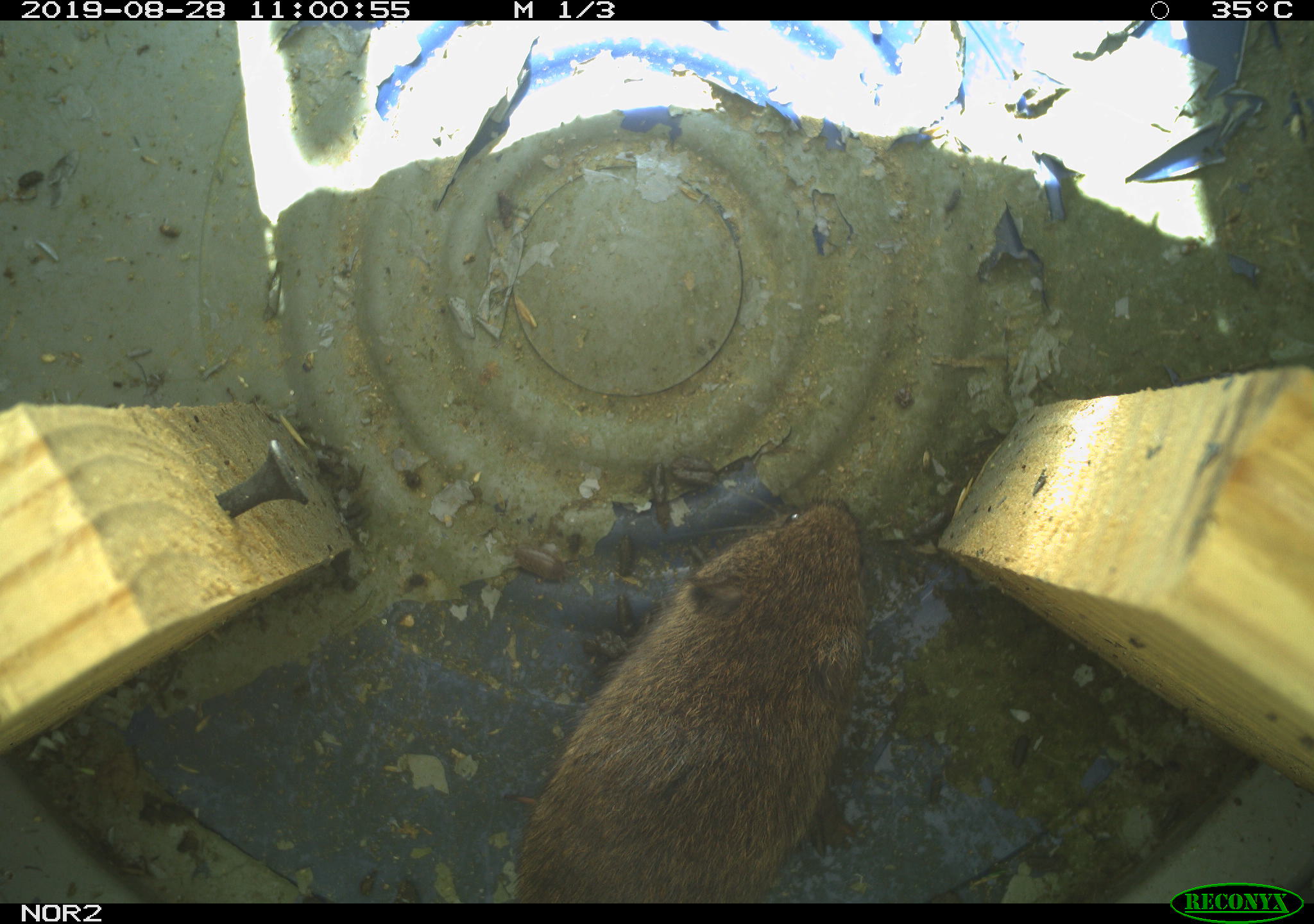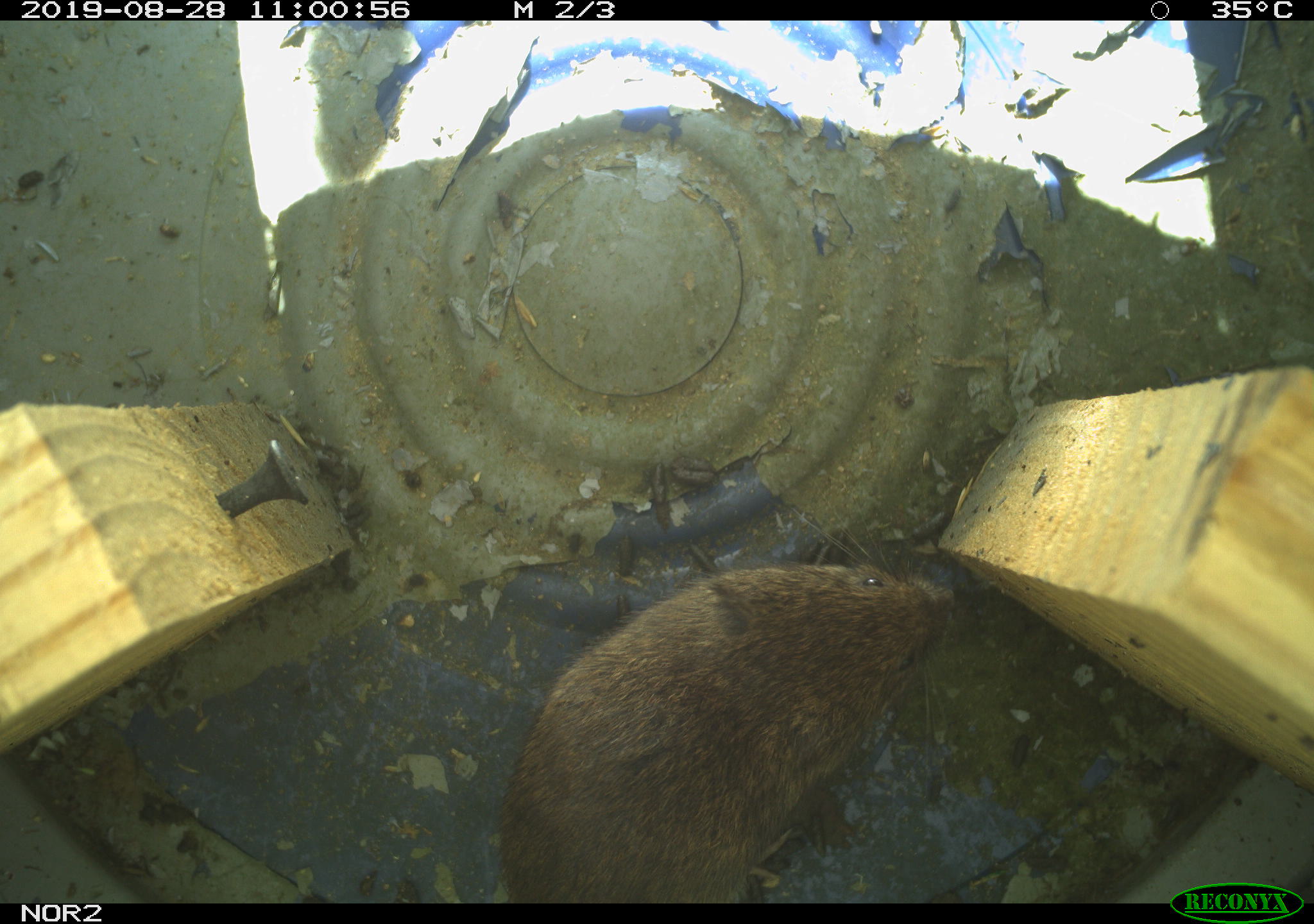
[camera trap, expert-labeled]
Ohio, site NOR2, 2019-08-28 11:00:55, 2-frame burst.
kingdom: Animalia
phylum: Chordata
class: Mammalia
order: Rodentia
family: Cricetidae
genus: Microtus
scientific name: Microtus pennsylvanicus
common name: meadow vole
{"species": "meadow vole (Microtus pennsylvanicus)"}